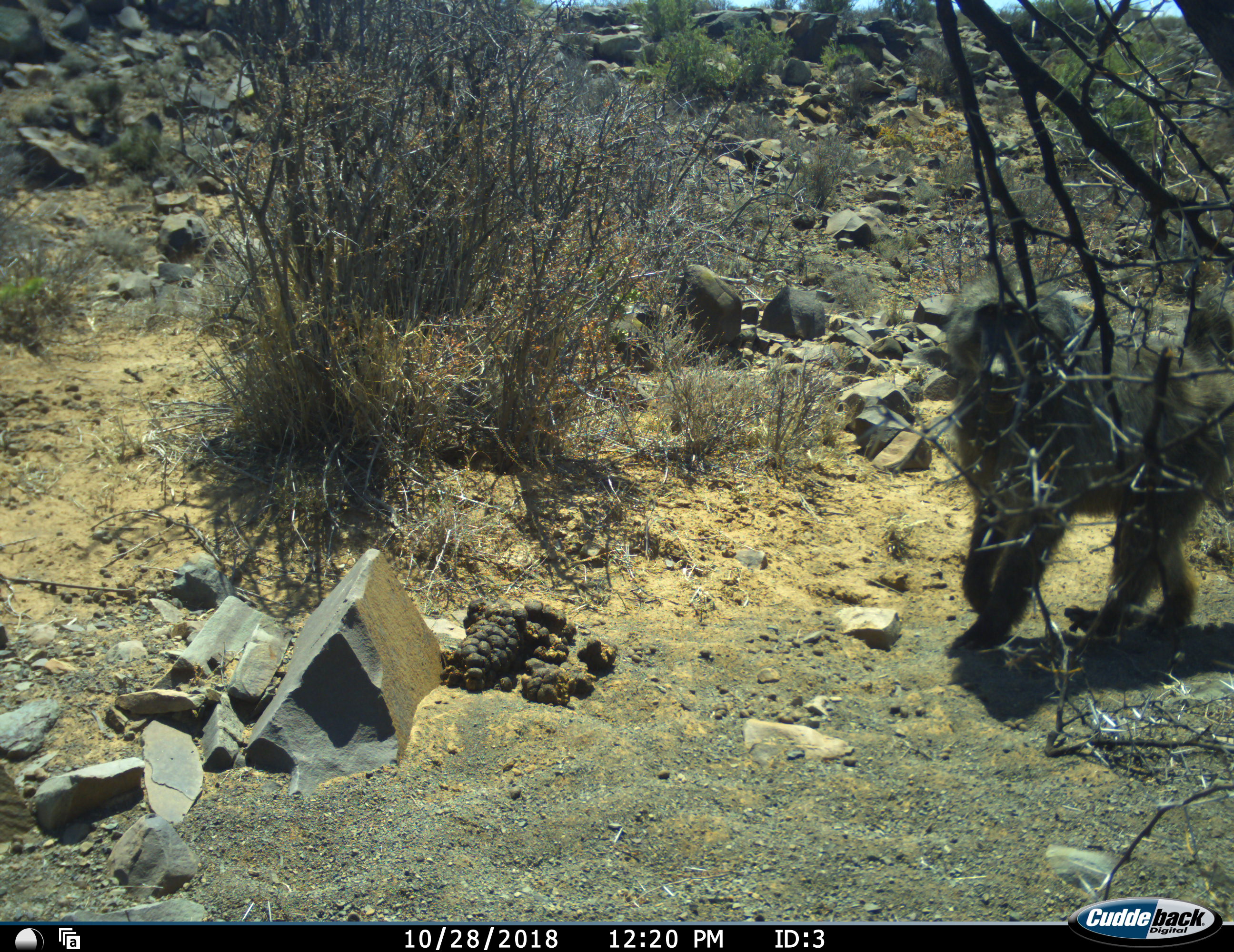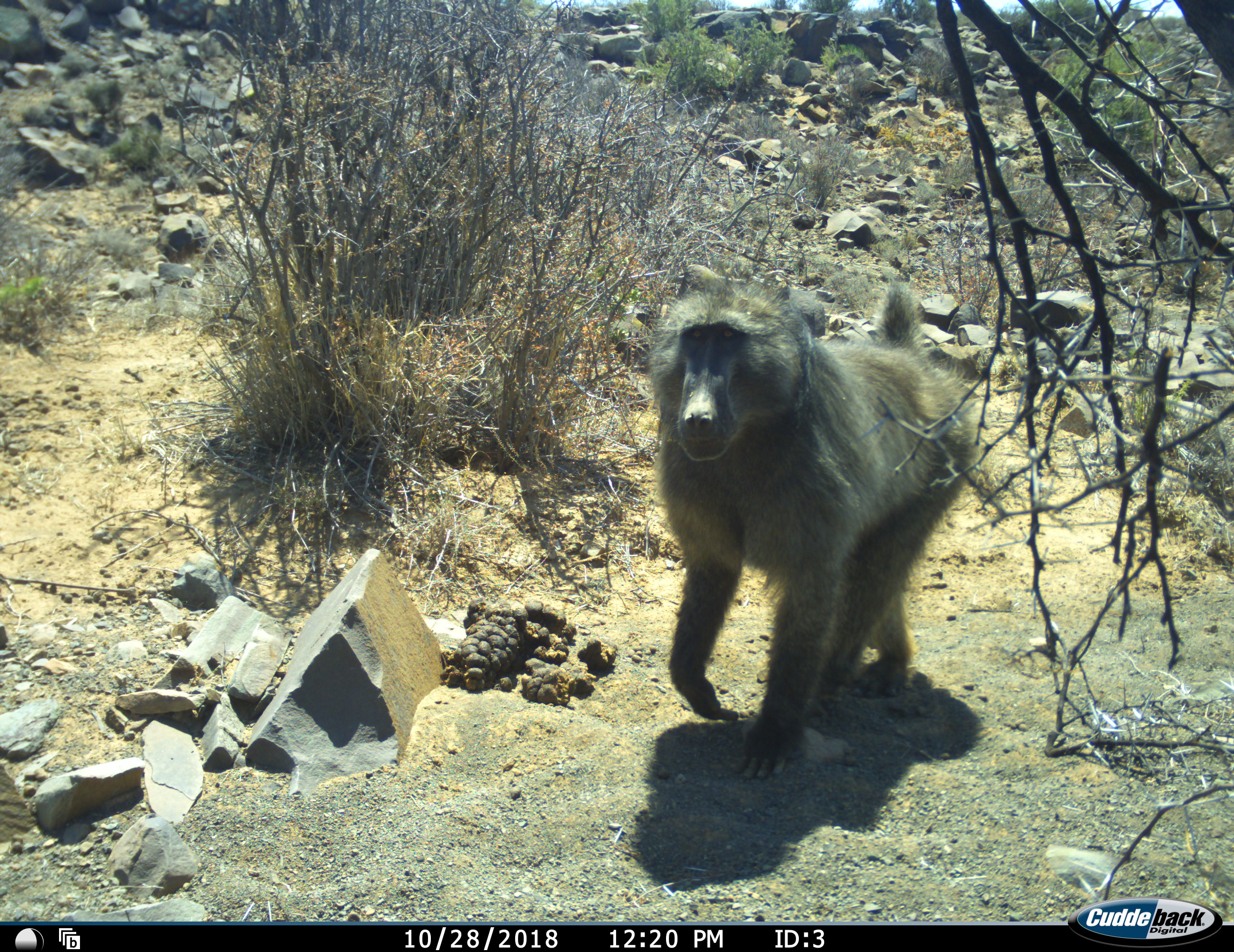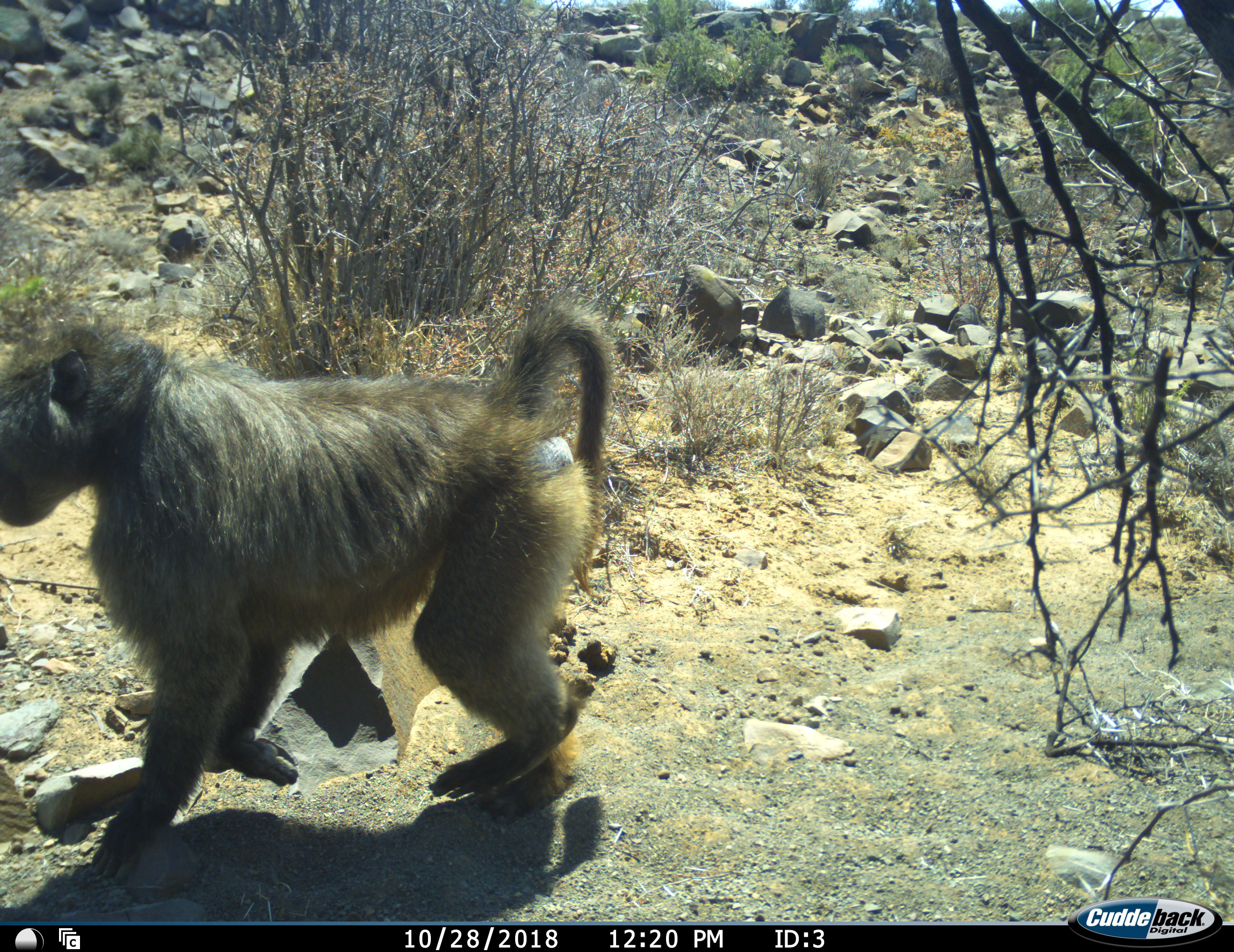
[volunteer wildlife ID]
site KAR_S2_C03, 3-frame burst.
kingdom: Animalia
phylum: Chordata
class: Mammalia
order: Primates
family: Cercopithecidae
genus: Papio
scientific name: Papio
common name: baboon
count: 1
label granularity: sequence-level